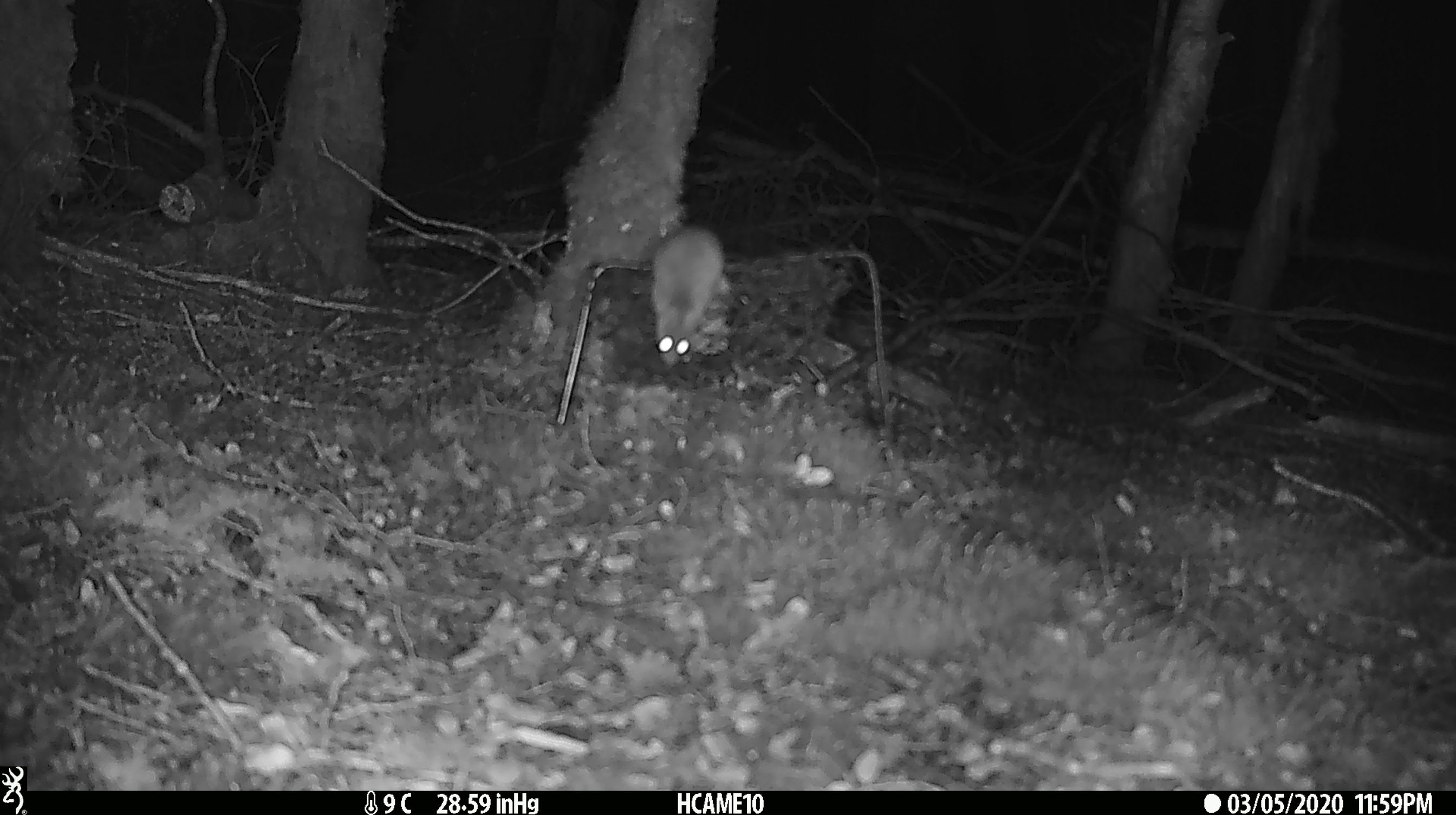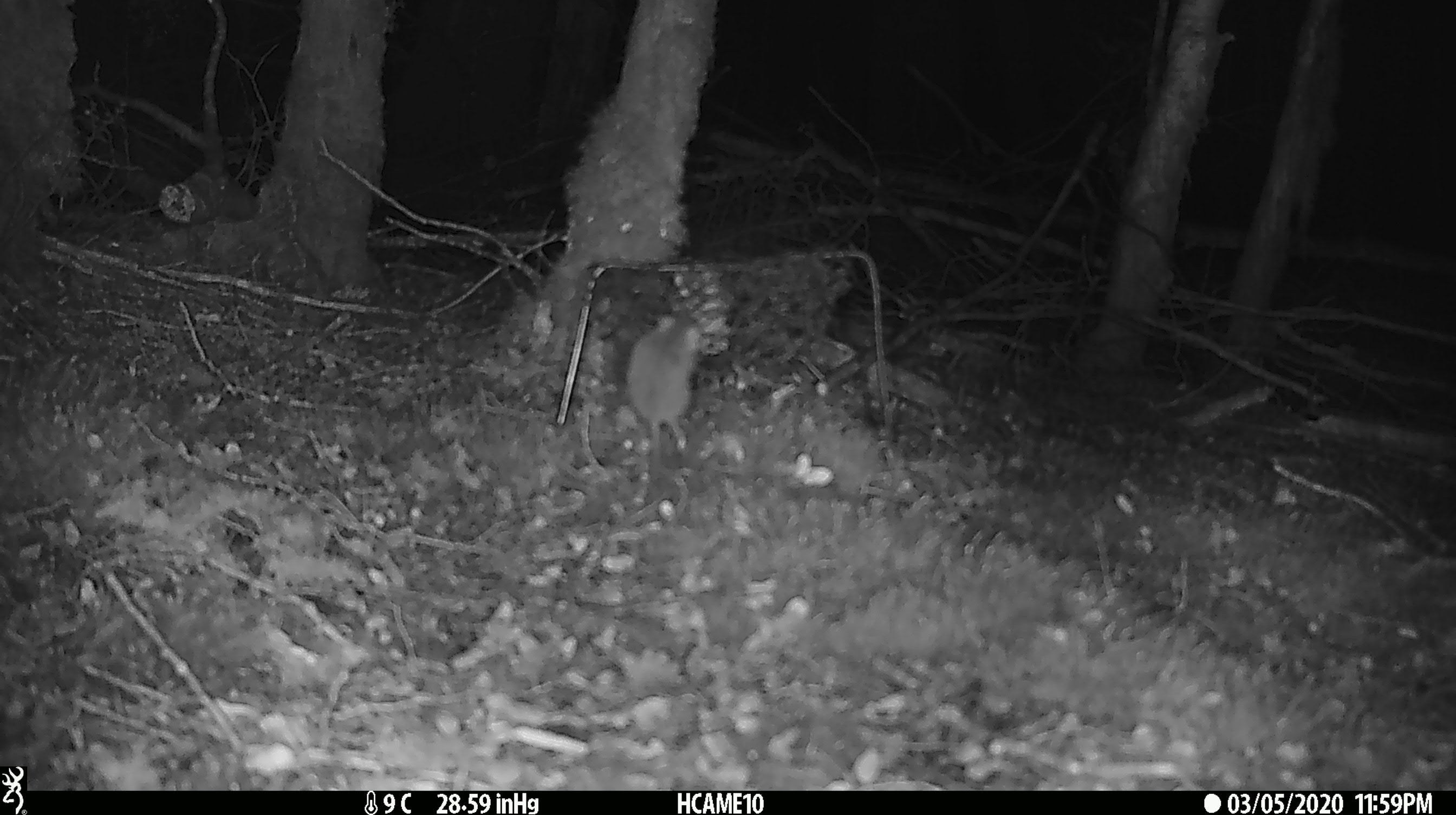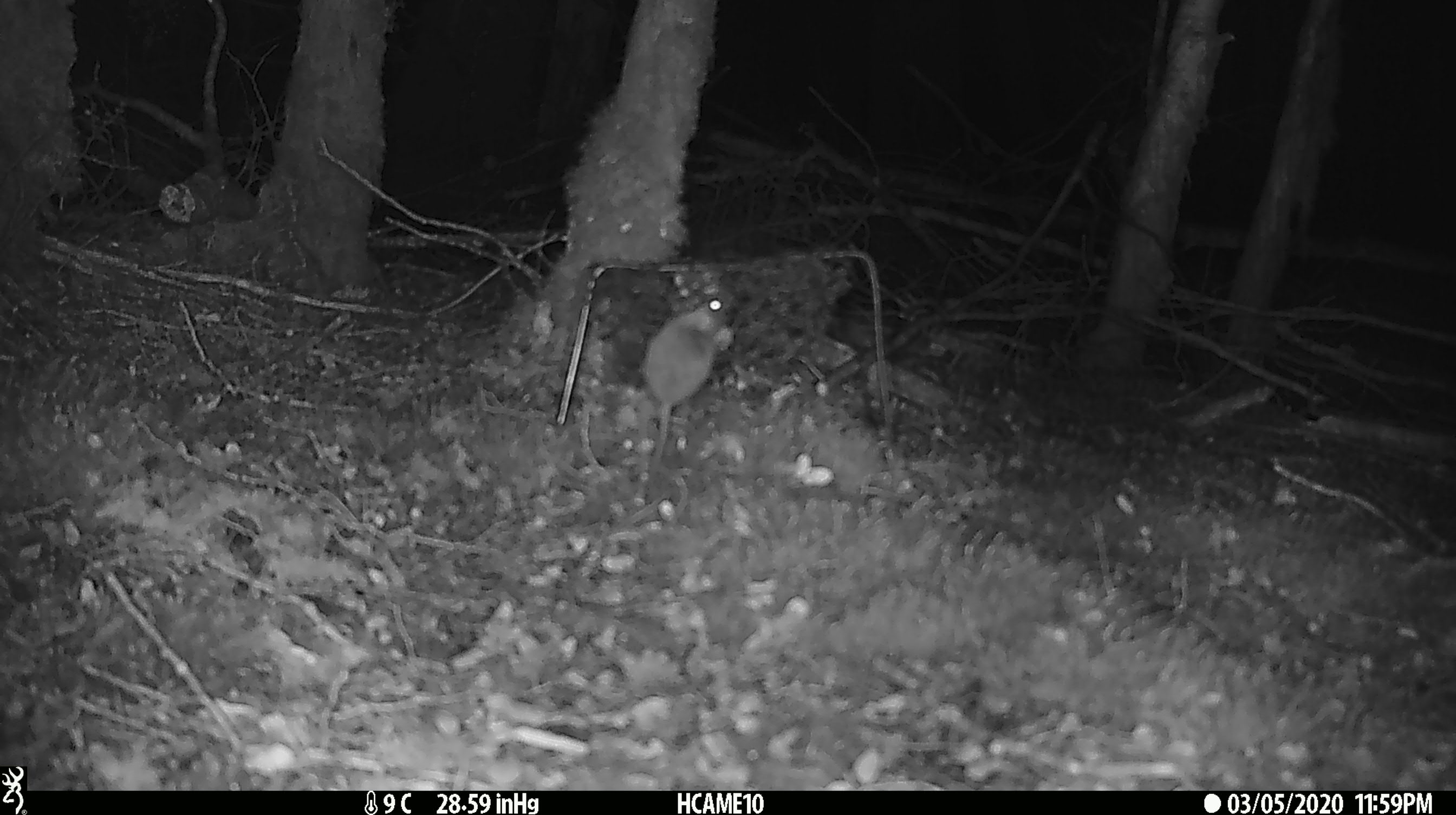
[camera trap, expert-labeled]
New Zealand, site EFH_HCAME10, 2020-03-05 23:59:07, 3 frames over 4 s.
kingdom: Animalia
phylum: Chordata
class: Mammalia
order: Rodentia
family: Muridae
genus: Mus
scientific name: Mus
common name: mouse